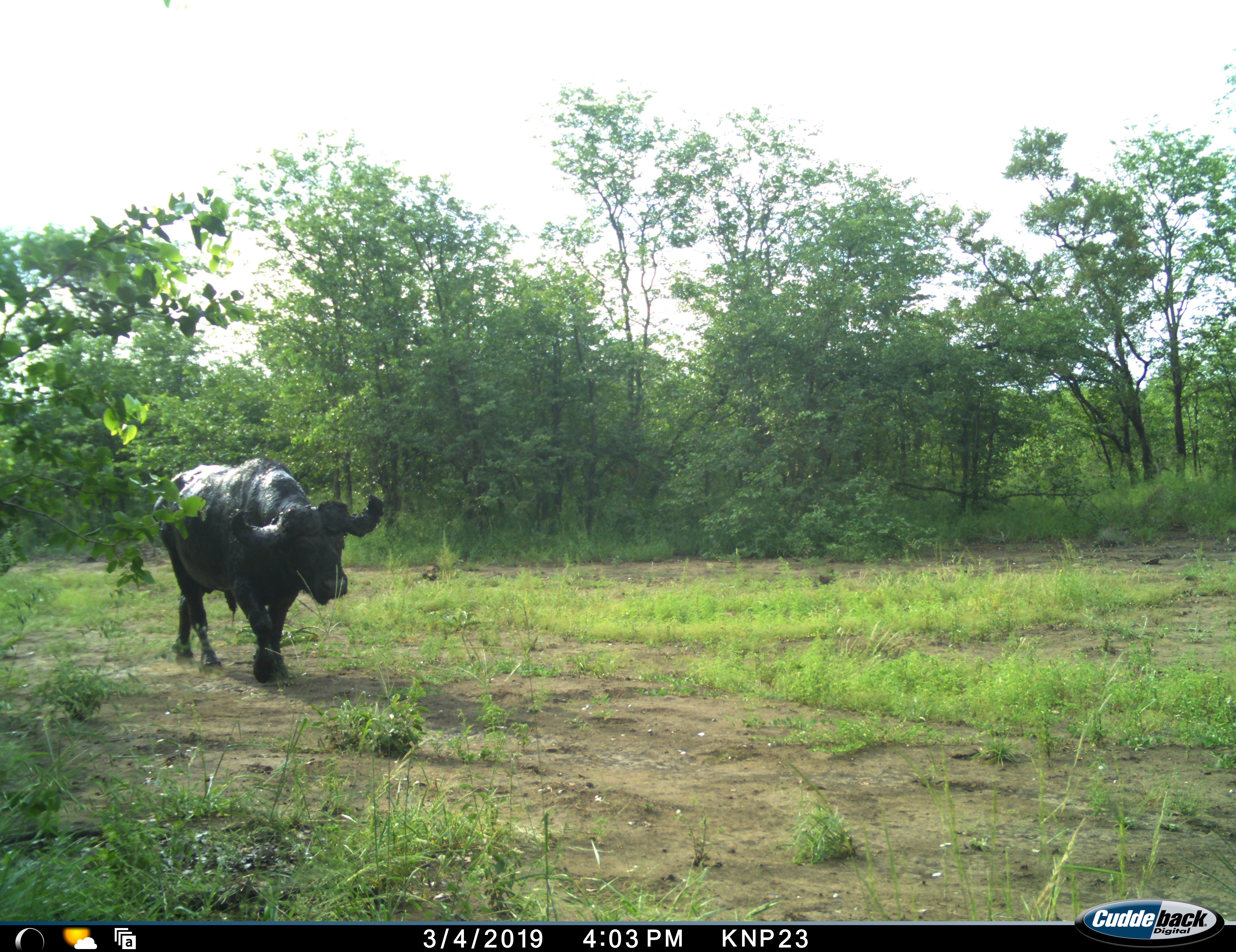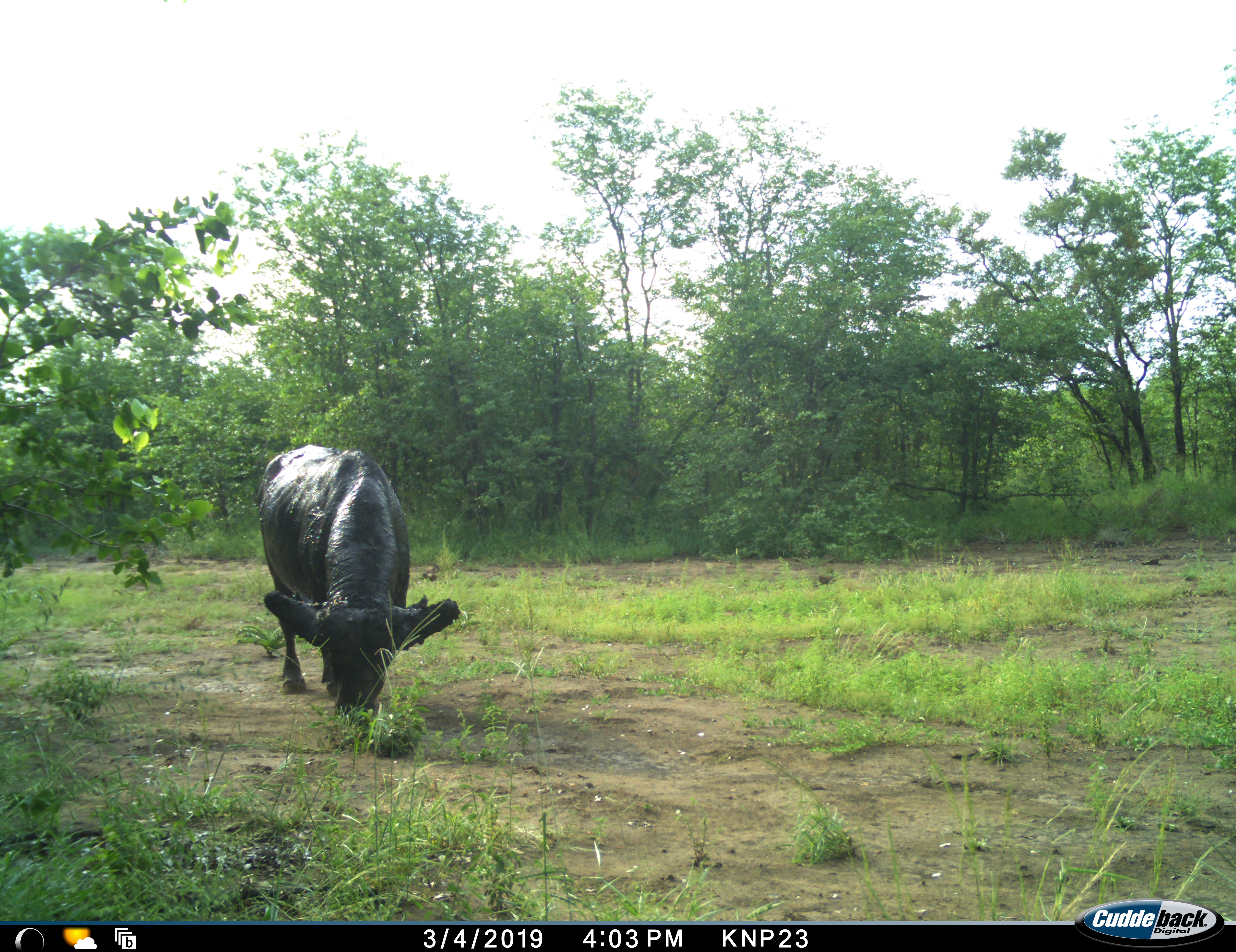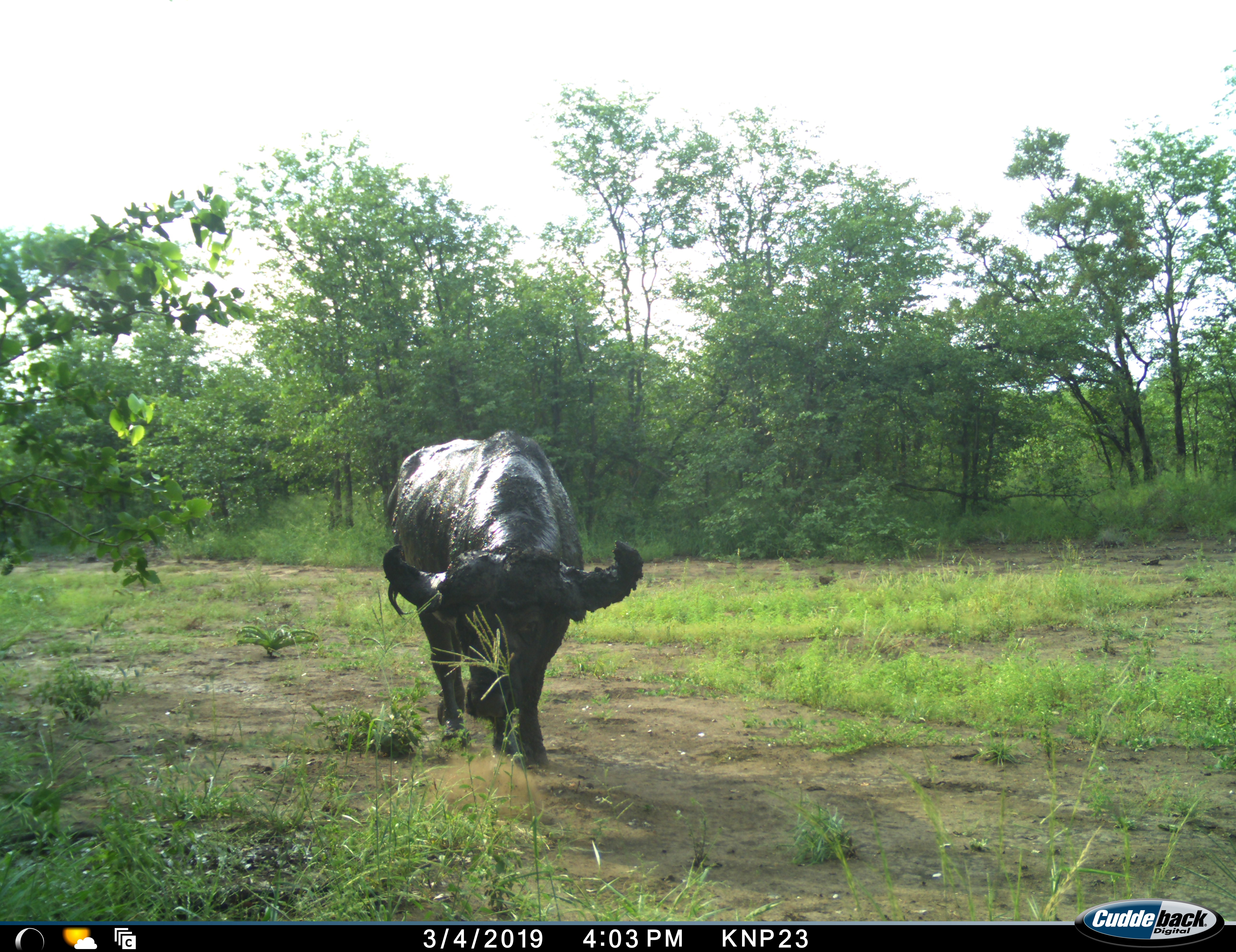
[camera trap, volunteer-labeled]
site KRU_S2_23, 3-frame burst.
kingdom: Animalia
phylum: Chordata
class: Mammalia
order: Artiodactyla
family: Bovidae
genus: Syncerus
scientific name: Syncerus caffer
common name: african buffalo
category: buffalo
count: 1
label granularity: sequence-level